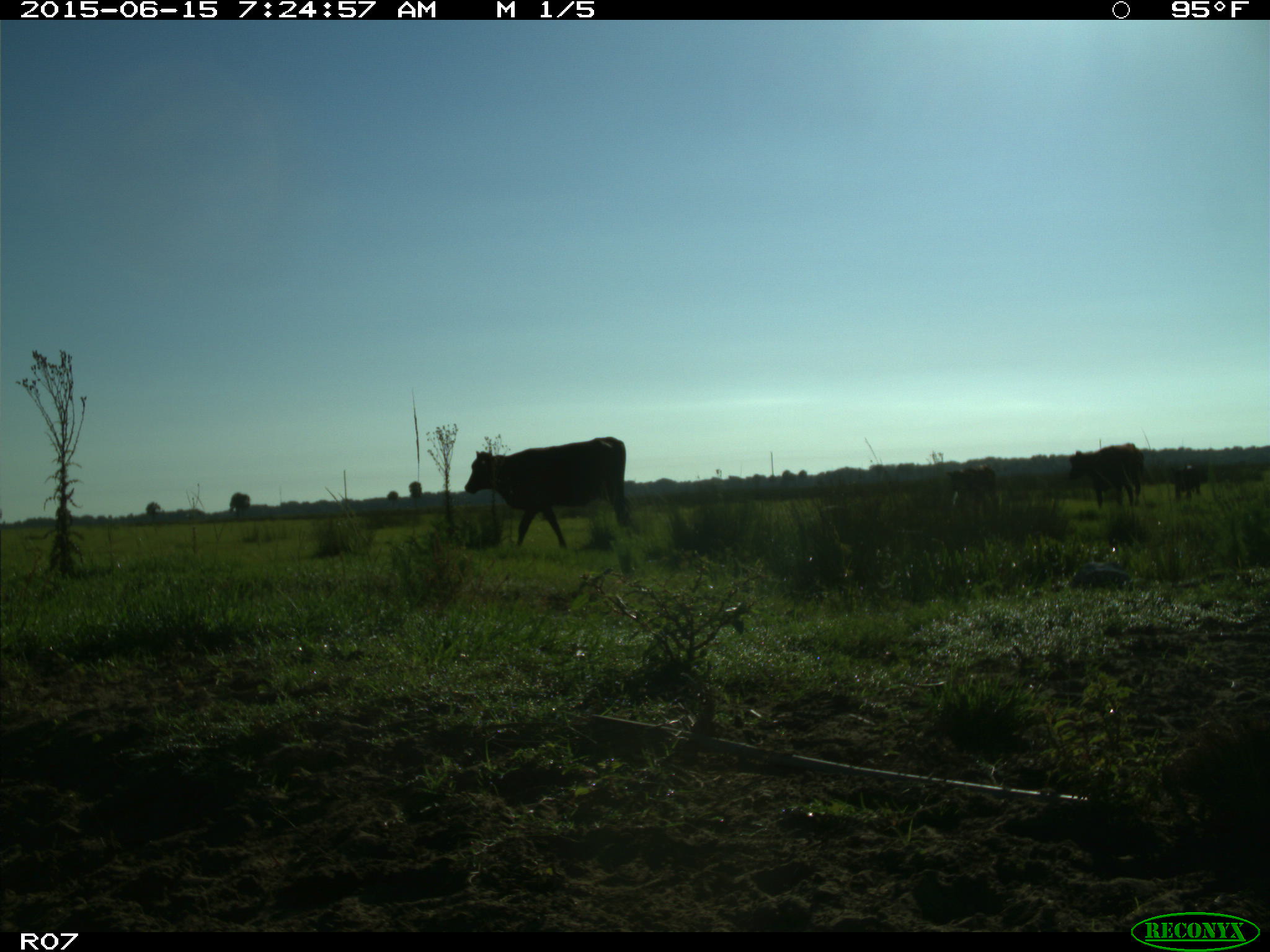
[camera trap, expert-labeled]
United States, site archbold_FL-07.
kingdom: Animalia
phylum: Chordata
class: Mammalia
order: Artiodactyla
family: Bovidae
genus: Bos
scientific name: Bos taurus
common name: domestic cow